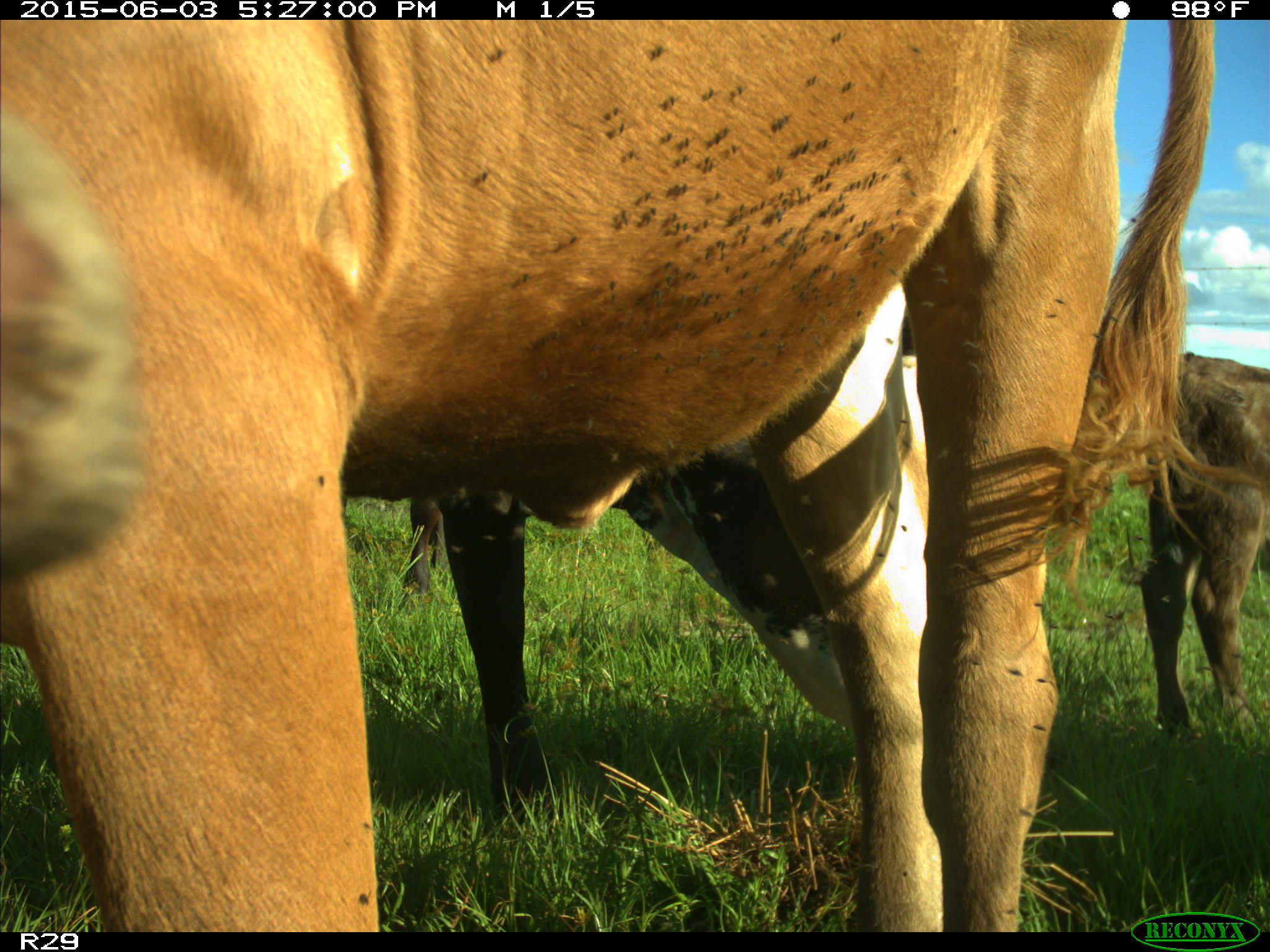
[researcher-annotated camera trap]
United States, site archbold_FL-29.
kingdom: Animalia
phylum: Chordata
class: Mammalia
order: Artiodactyla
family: Bovidae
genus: Bos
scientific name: Bos taurus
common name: domestic cow